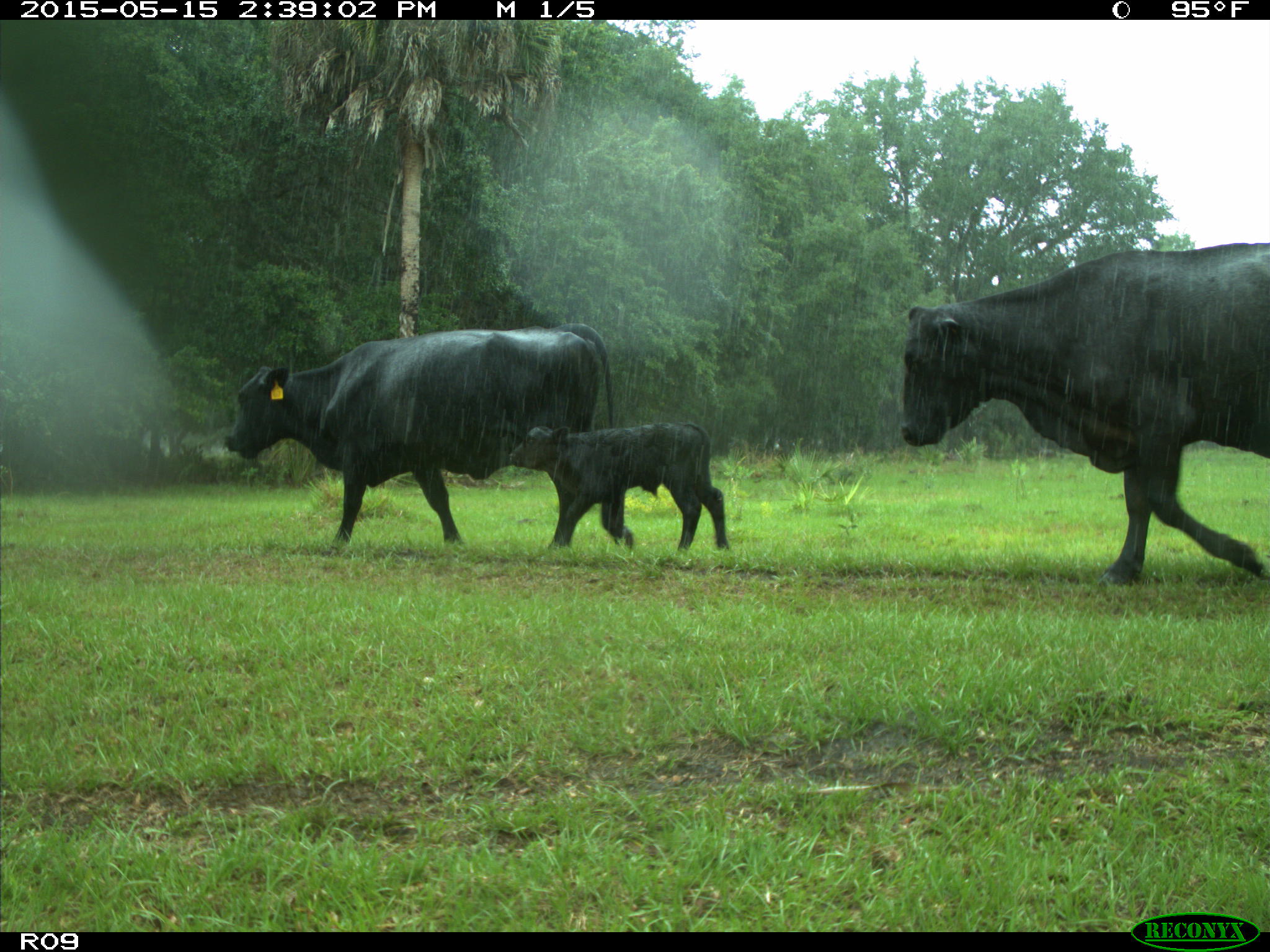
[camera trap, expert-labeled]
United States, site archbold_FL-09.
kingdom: Animalia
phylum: Chordata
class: Mammalia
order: Artiodactyla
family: Bovidae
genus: Bos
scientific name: Bos taurus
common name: domestic cow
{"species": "Bos taurus (domestic cow)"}